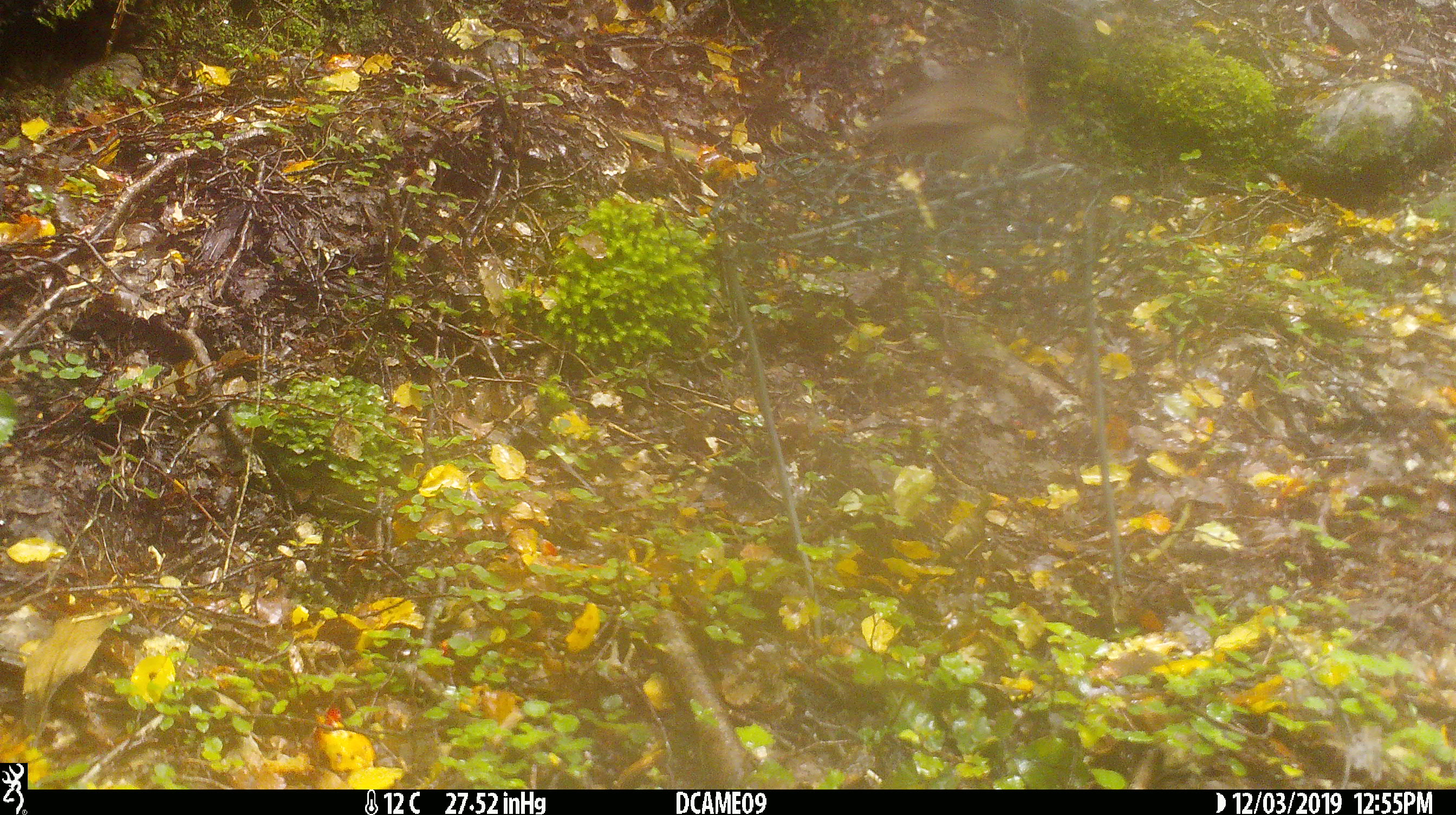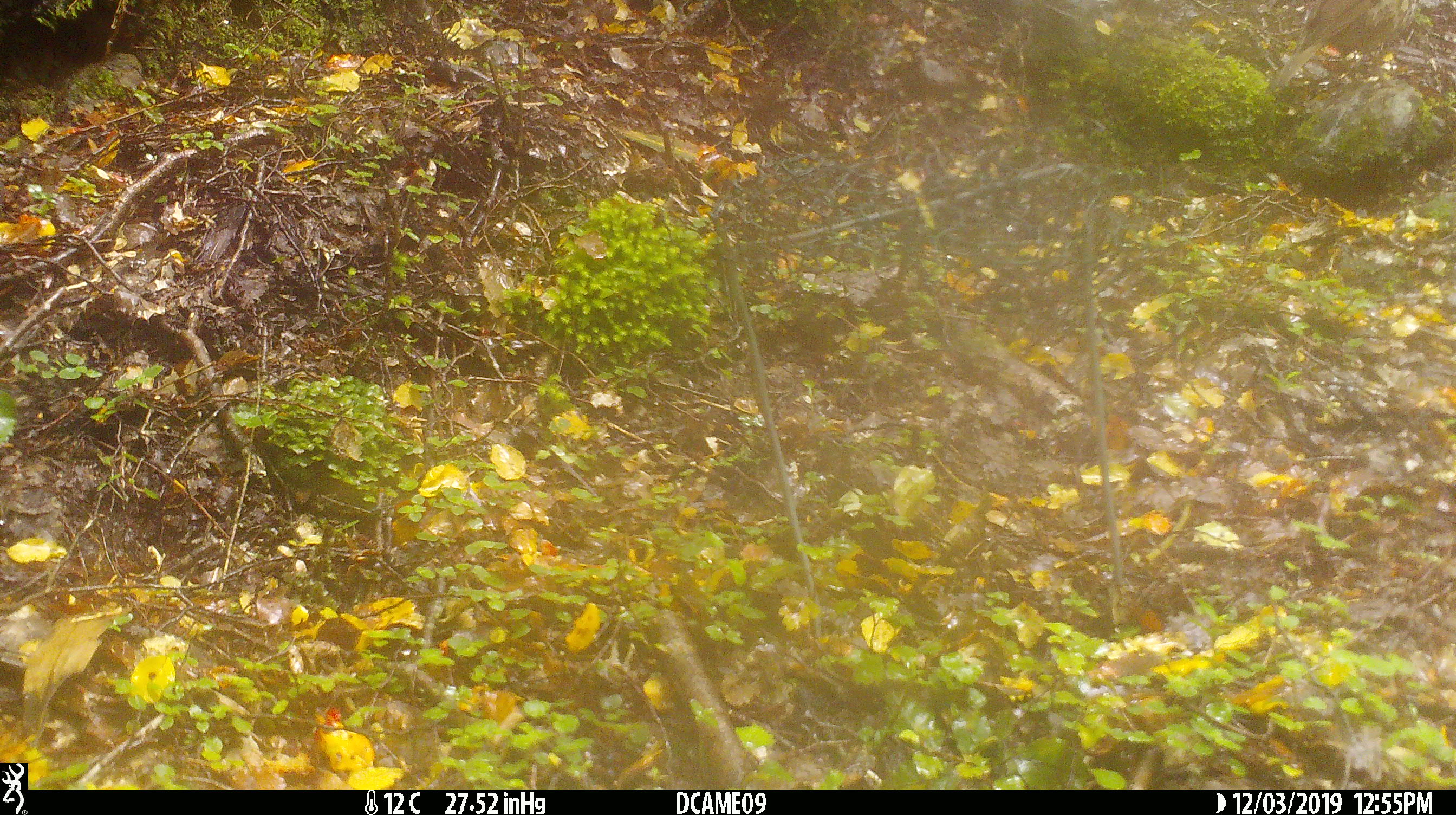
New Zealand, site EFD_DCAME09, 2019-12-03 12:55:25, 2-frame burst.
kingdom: Animalia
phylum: Chordata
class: Aves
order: Passeriformes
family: Turdidae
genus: Turdus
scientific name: Turdus philomelos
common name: song thrush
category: thrush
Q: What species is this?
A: Thrush (song thrush) (Turdus philomelos).